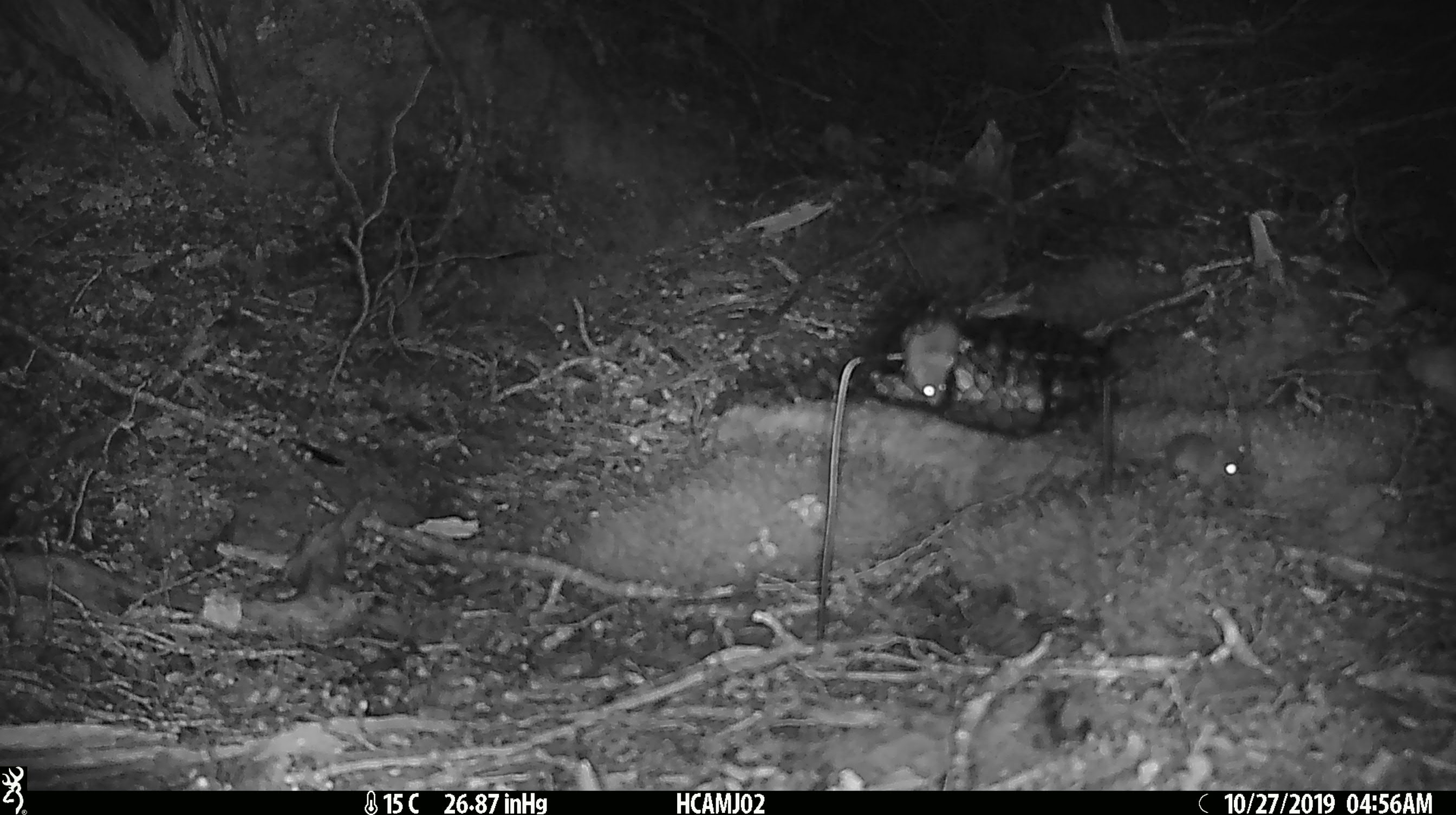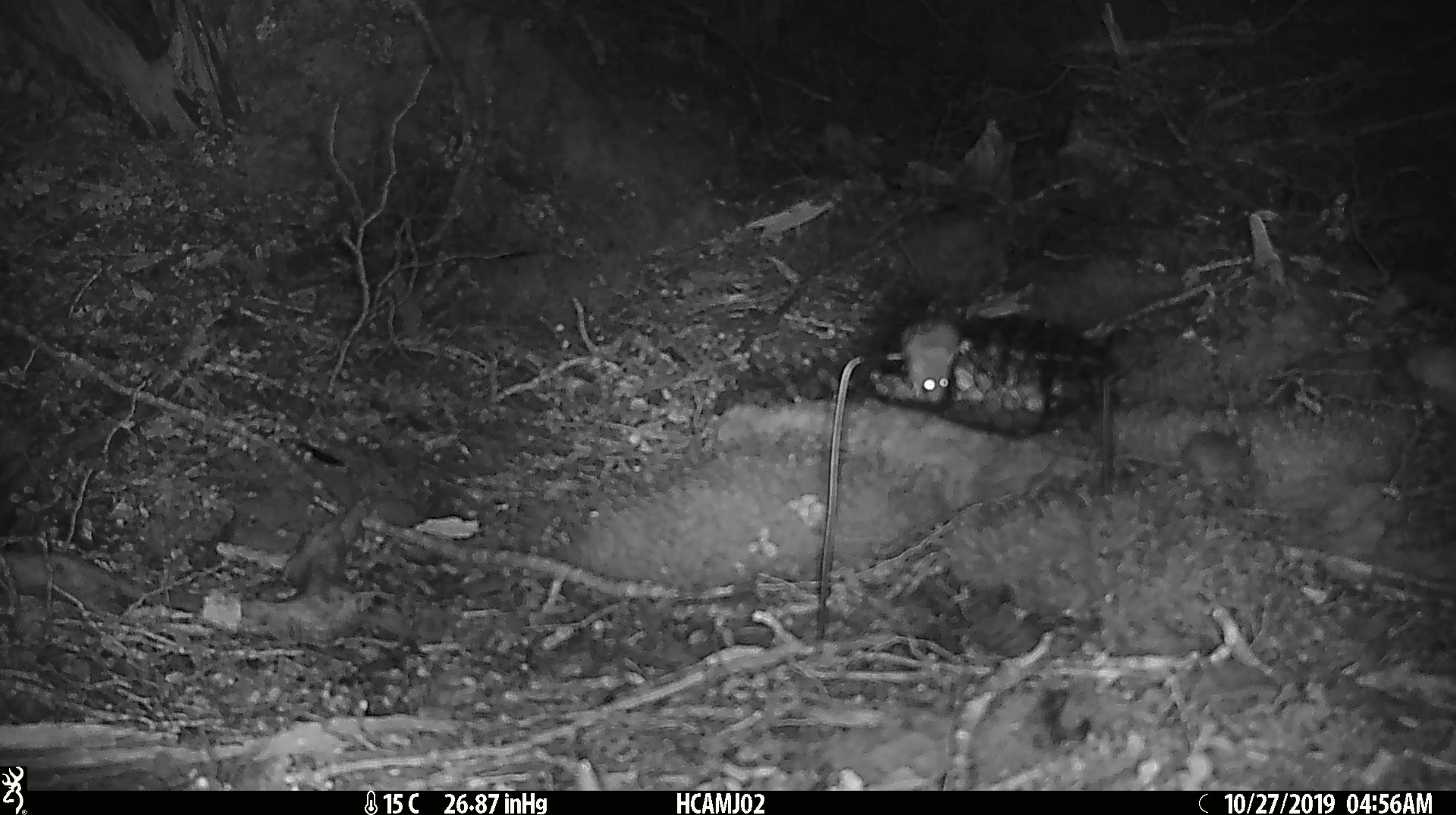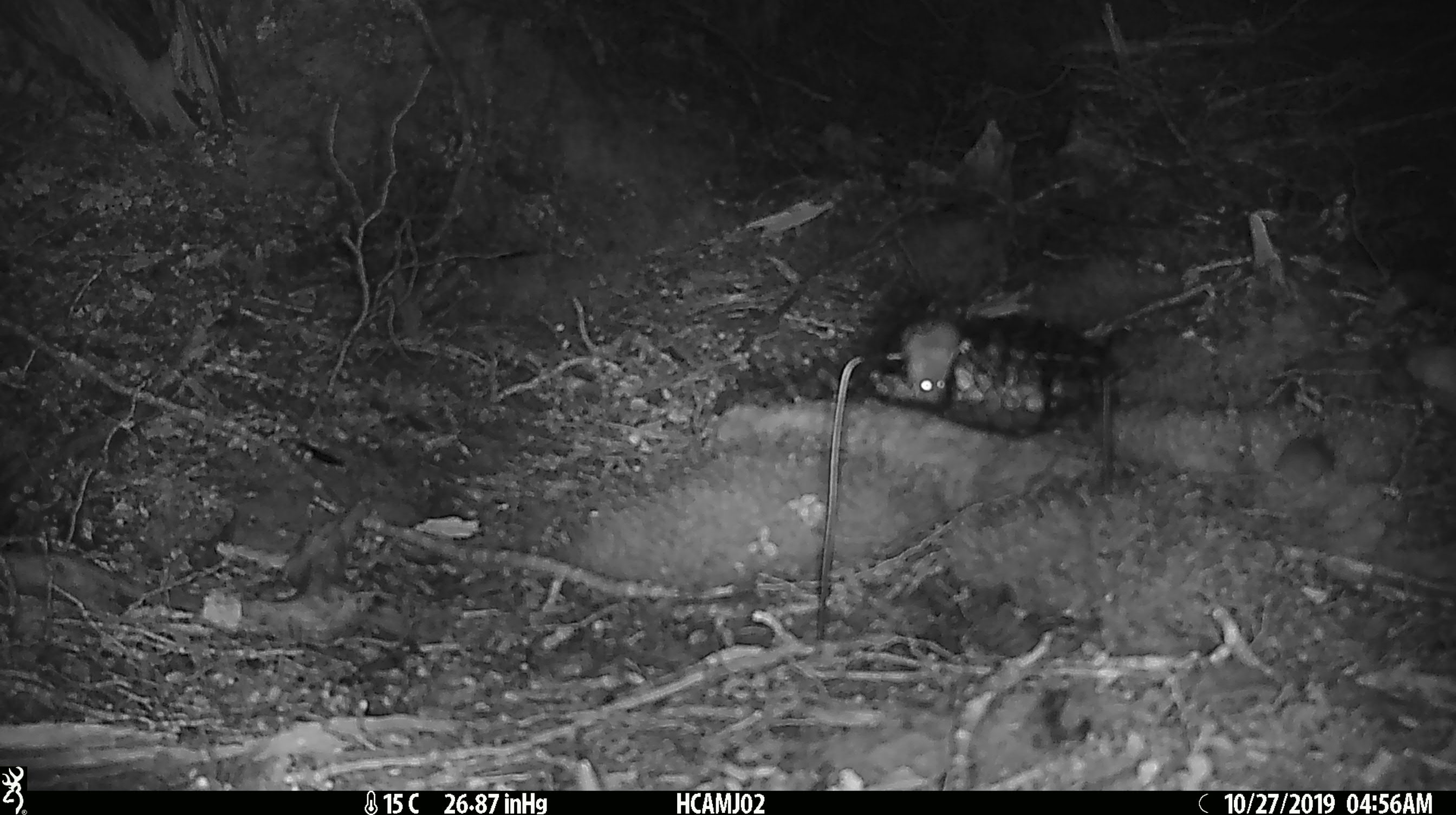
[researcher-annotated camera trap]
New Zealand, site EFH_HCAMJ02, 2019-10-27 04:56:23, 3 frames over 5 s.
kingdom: Animalia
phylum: Chordata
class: Mammalia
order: Rodentia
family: Muridae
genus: Mus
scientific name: Mus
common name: mouse